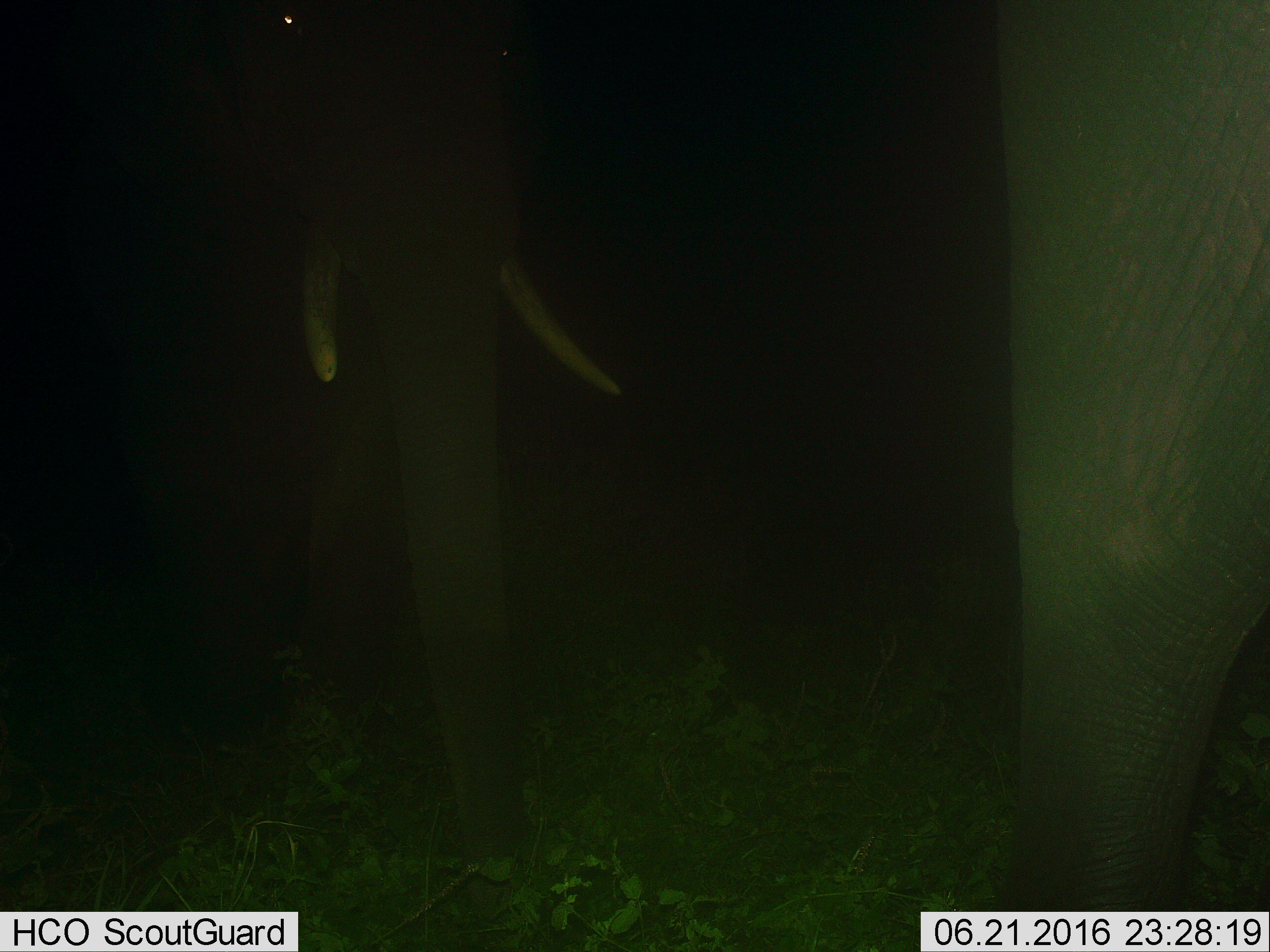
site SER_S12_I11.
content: unidentified animal